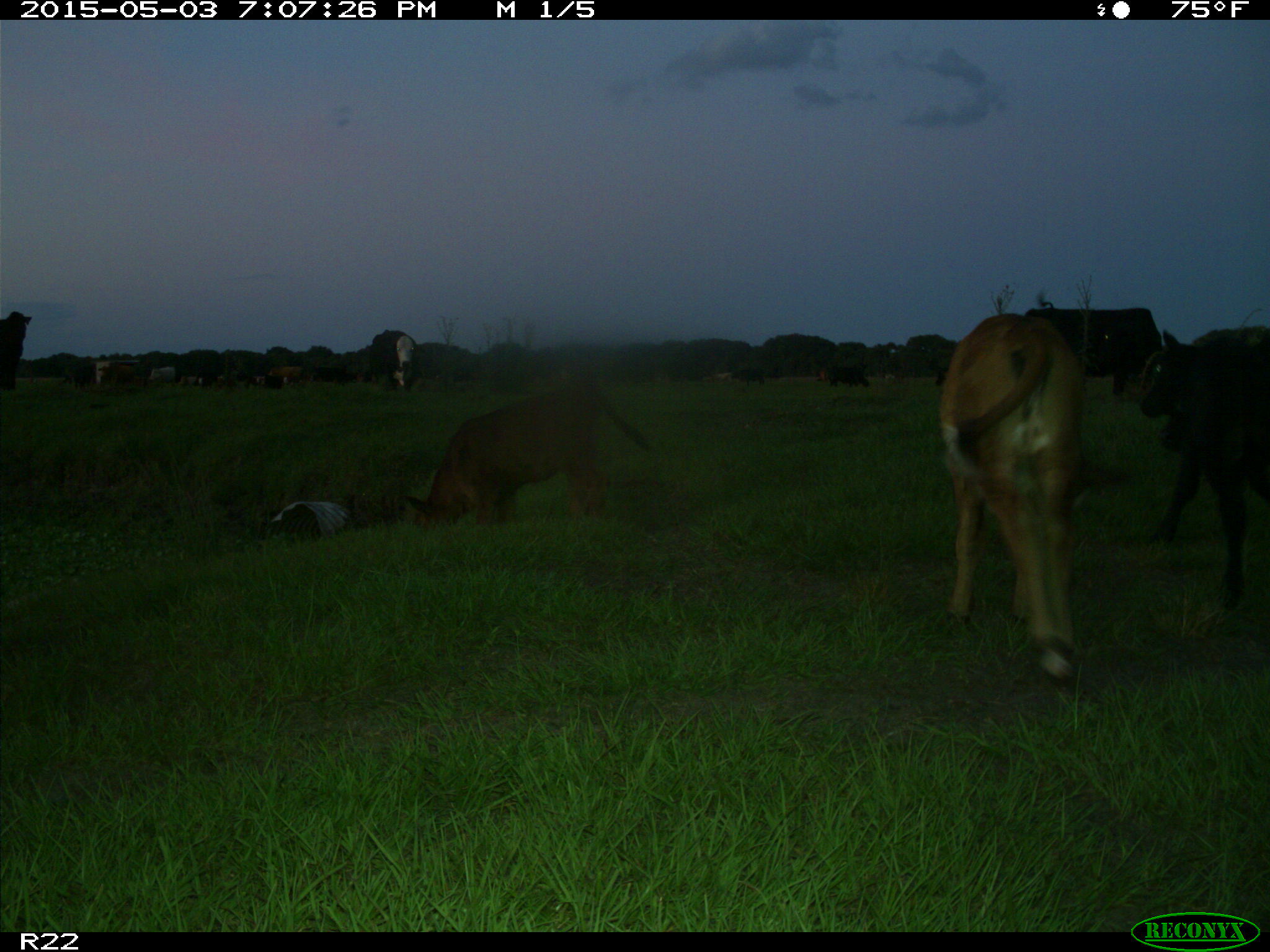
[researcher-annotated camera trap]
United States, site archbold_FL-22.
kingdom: Animalia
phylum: Chordata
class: Mammalia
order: Artiodactyla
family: Bovidae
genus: Bos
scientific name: Bos taurus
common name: domestic cow